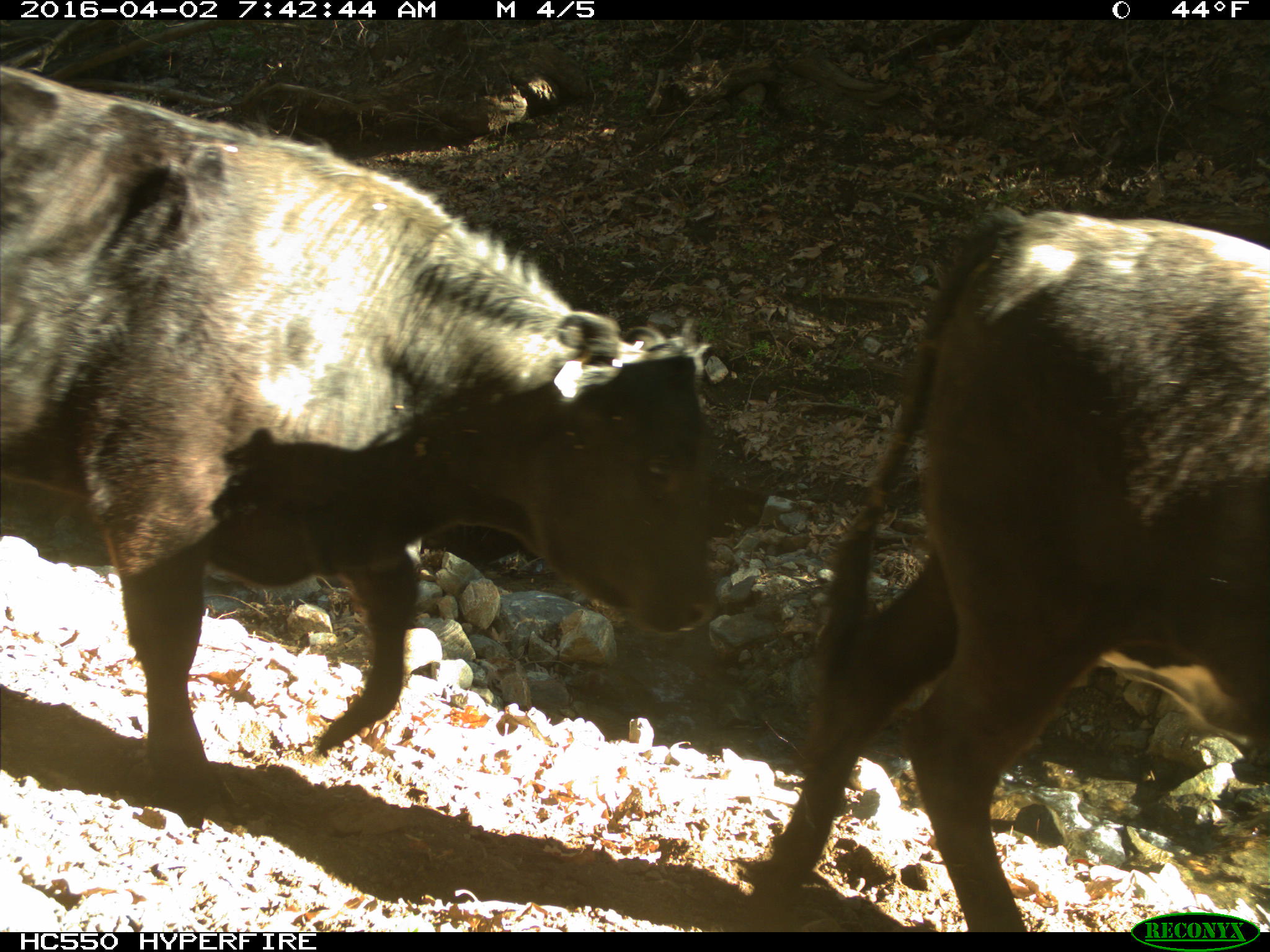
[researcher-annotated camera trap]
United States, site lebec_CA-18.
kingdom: Animalia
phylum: Chordata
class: Mammalia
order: Artiodactyla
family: Bovidae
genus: Bos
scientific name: Bos taurus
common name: domestic cow